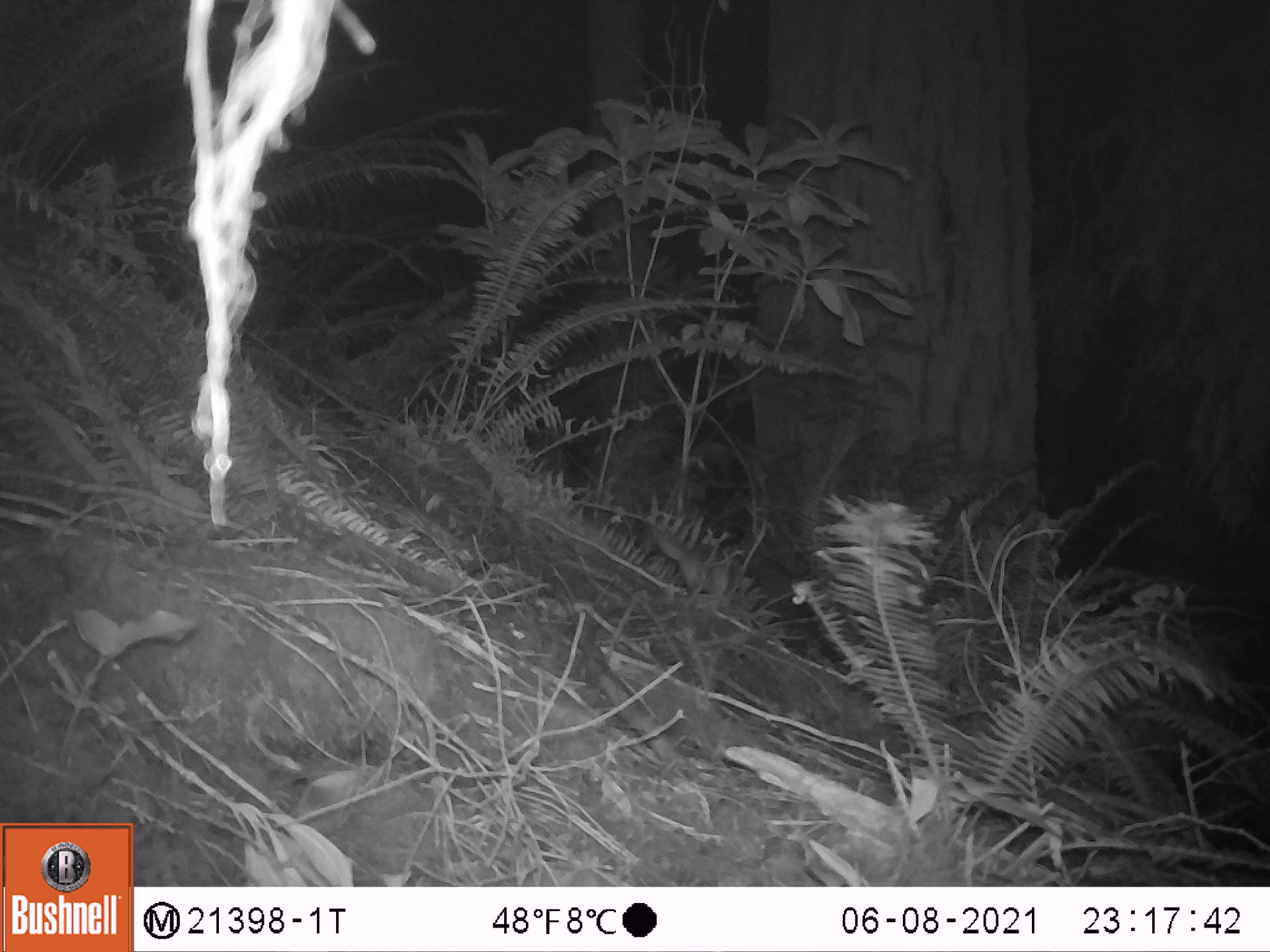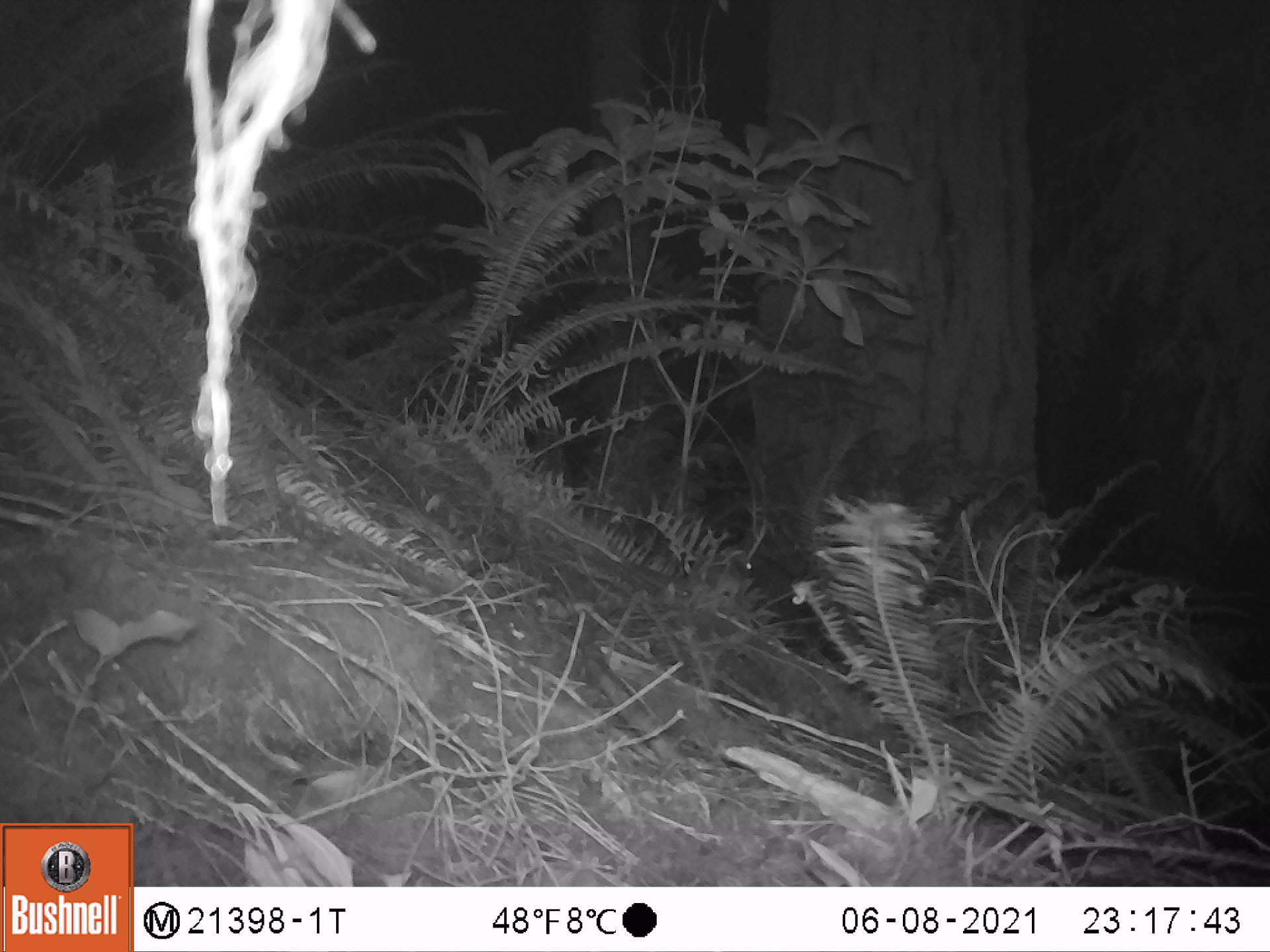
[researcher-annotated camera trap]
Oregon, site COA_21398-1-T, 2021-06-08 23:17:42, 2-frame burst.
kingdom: Animalia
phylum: Chordata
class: Mammalia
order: Rodentia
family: Sciuridae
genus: Glaucomys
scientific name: Glaucomys oregonensis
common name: humboldt's flying squirrel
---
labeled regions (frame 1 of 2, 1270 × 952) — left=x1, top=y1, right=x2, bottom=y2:
humboldt's flying squirrel: left=642, top=519, right=738, bottom=601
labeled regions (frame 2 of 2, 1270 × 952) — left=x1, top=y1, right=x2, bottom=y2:
humboldt's flying squirrel: left=619, top=556, right=761, bottom=611